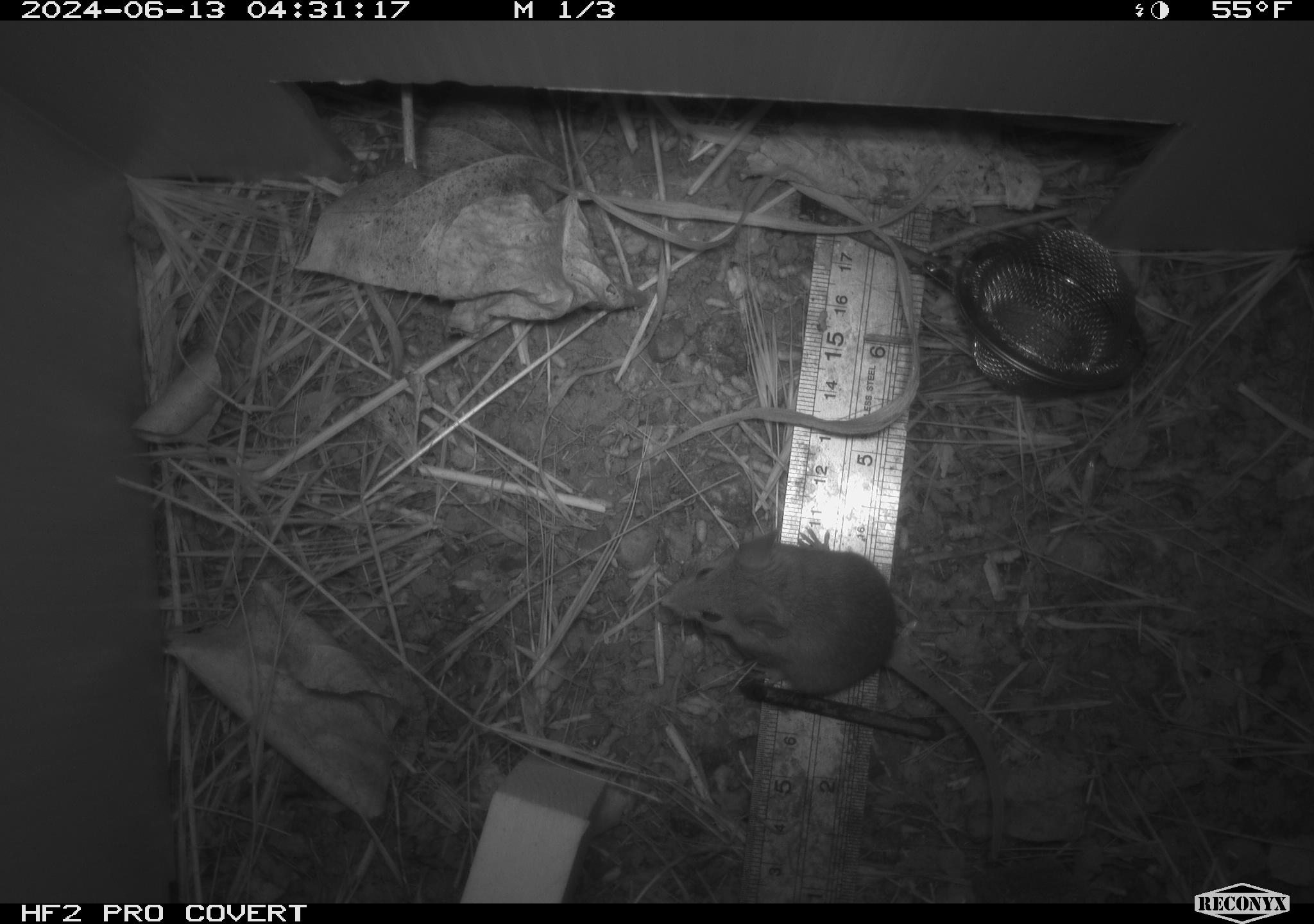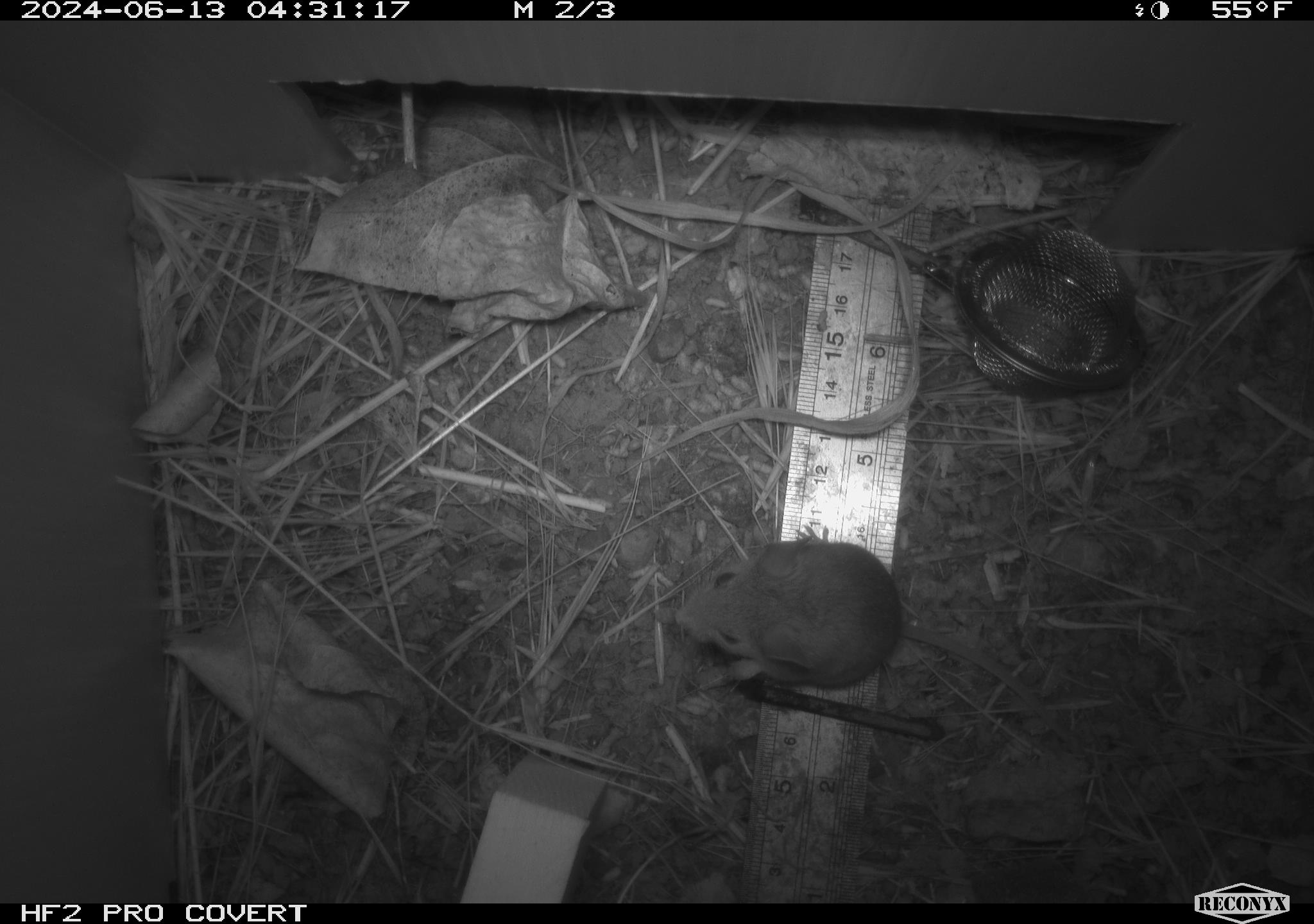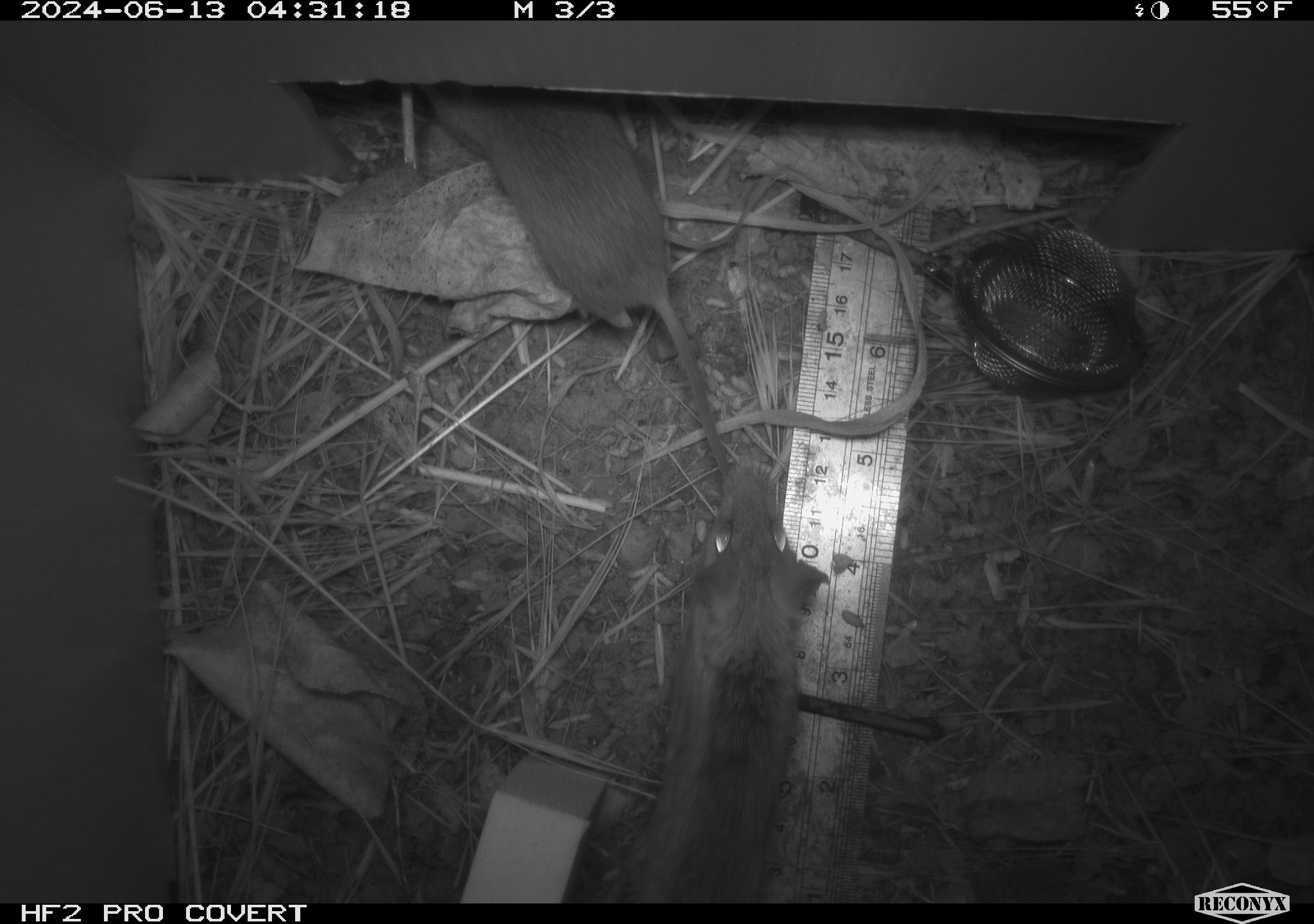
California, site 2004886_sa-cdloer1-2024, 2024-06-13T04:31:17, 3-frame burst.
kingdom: Animalia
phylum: Chordata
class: Mammalia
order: Rodentia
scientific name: Rodentia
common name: mouse species